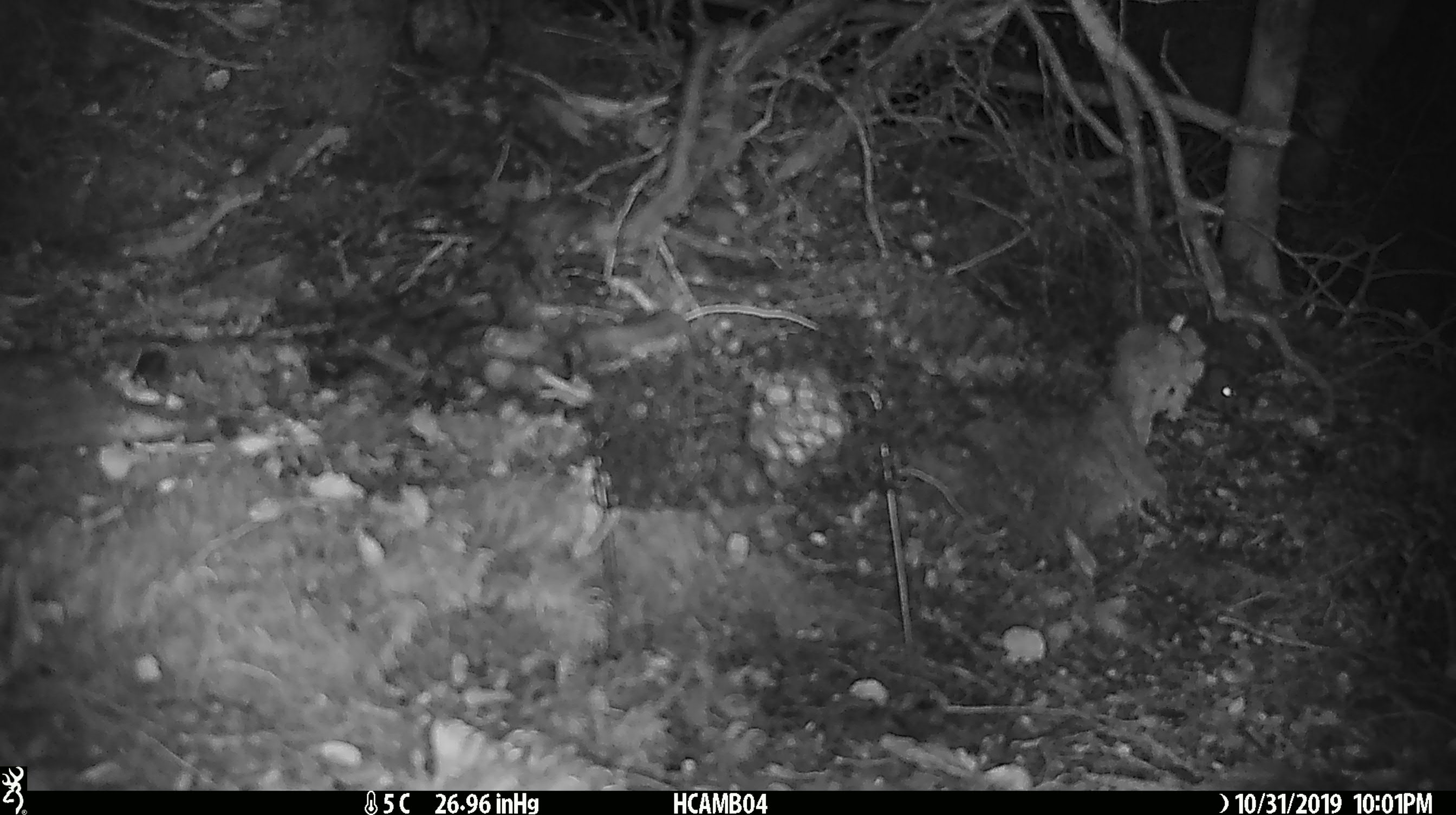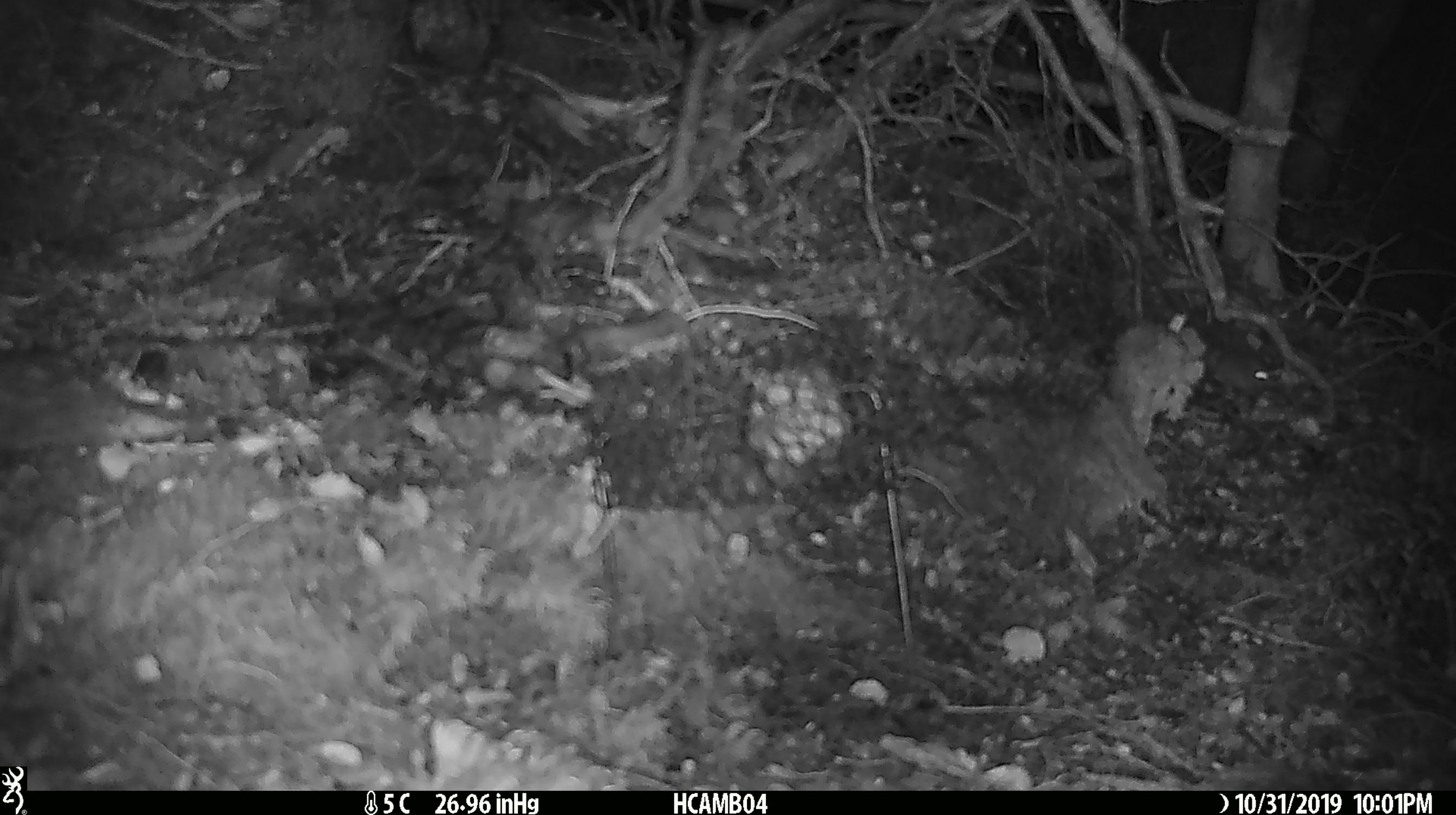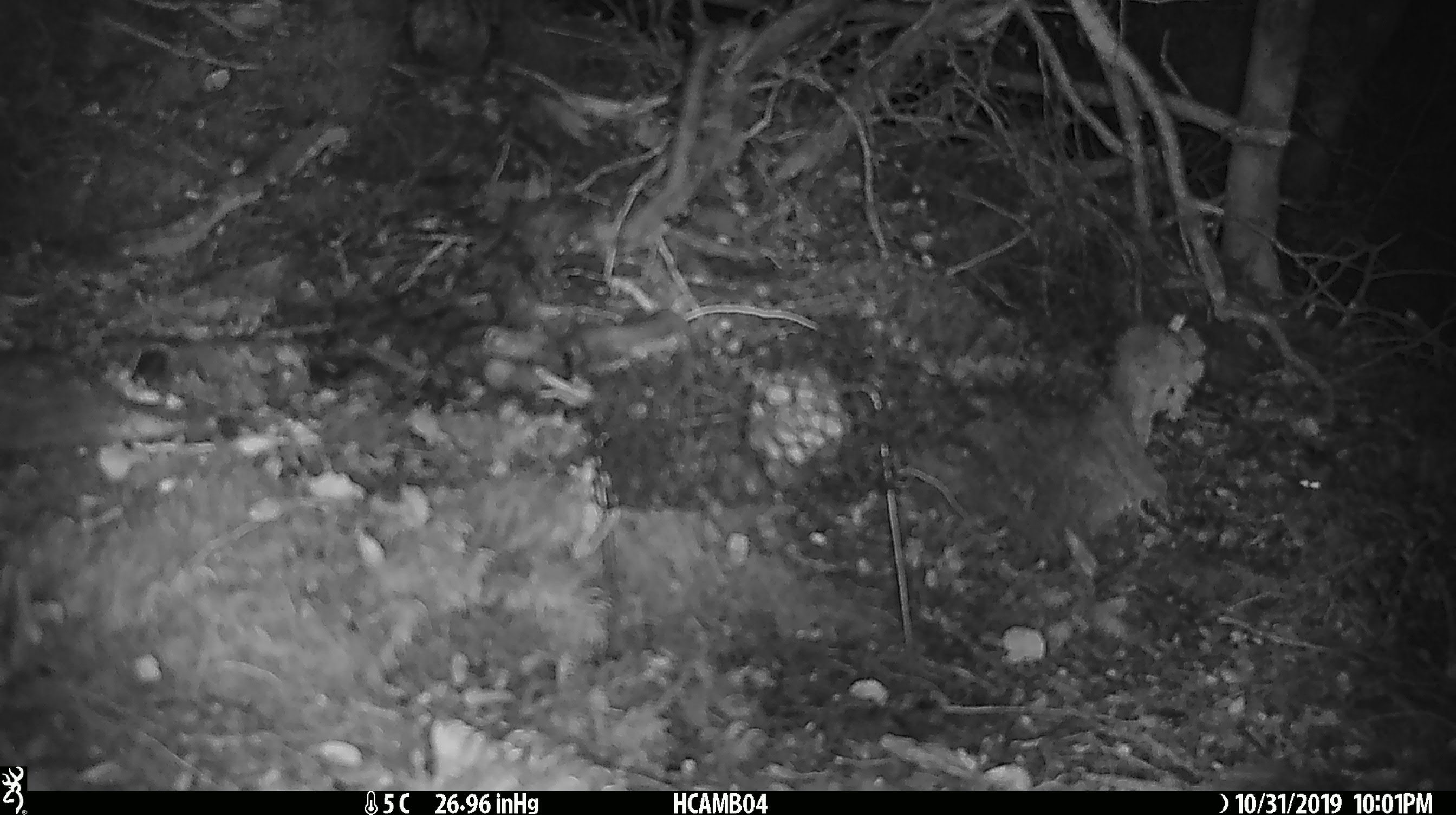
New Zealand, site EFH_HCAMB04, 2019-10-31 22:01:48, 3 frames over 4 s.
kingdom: Animalia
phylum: Chordata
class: Mammalia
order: Rodentia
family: Muridae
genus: Mus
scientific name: Mus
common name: mouse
Mouse (Mus).